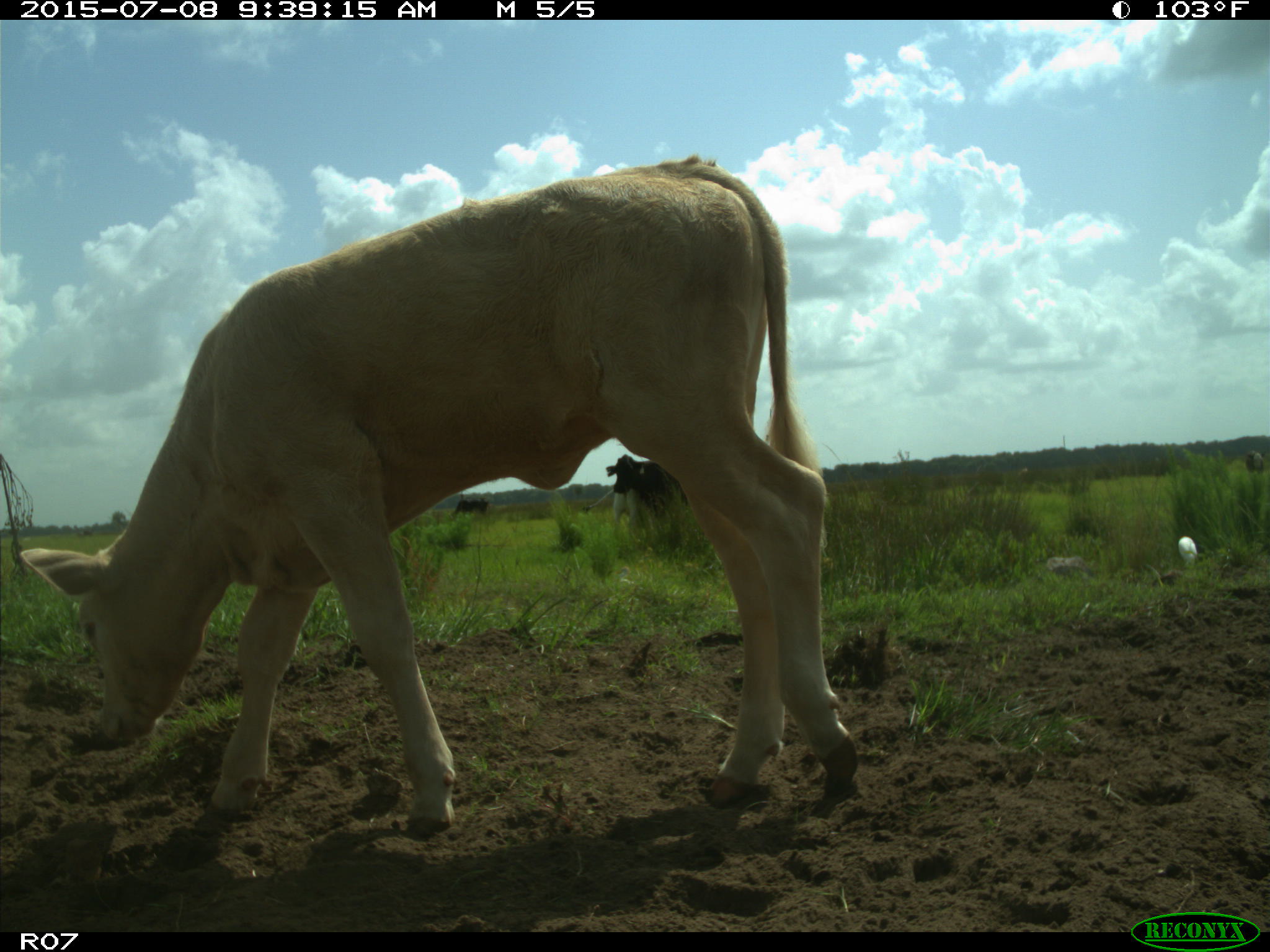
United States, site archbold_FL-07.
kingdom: Animalia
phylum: Chordata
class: Mammalia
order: Artiodactyla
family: Bovidae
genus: Bos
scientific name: Bos taurus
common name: domestic cow